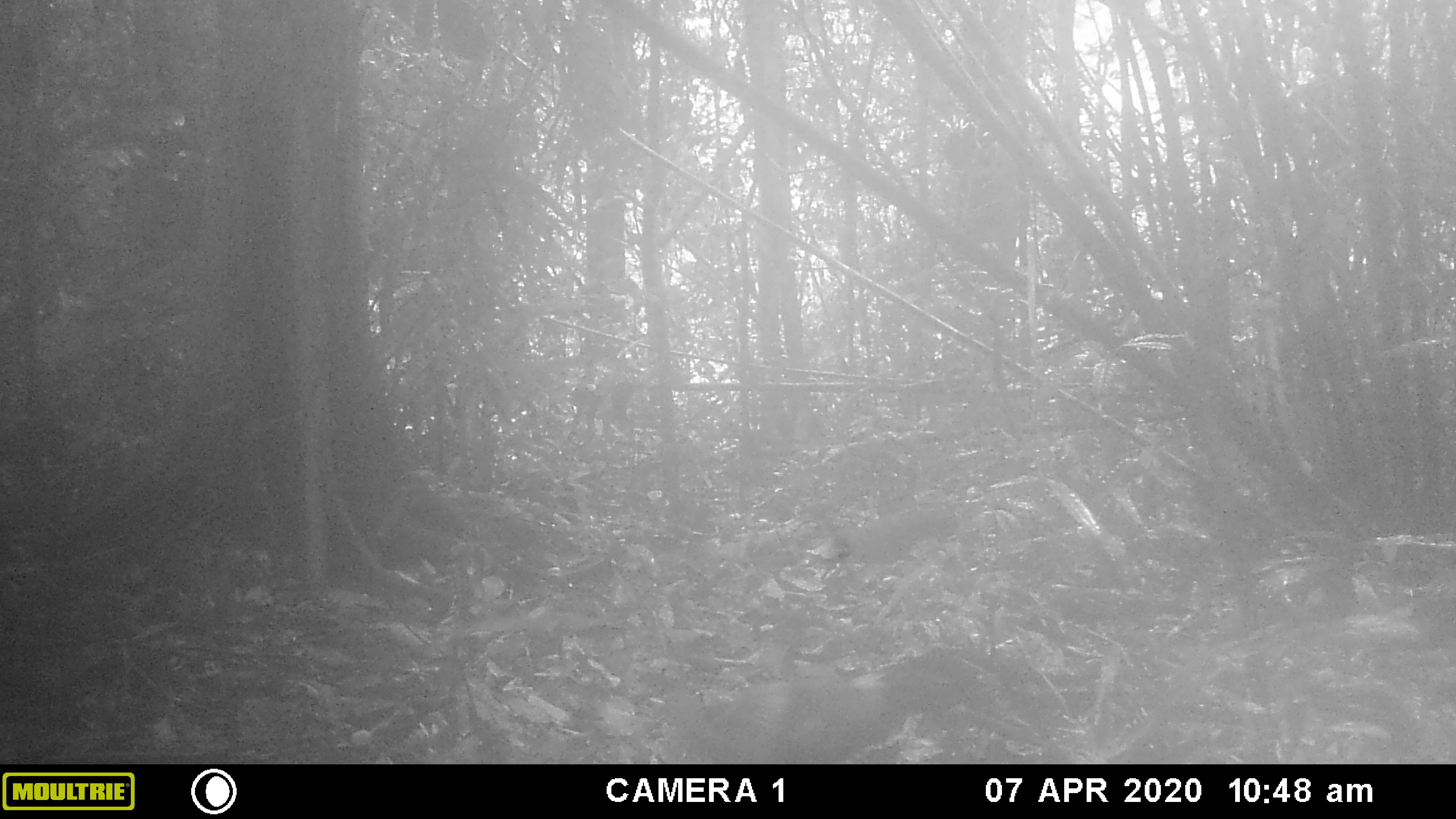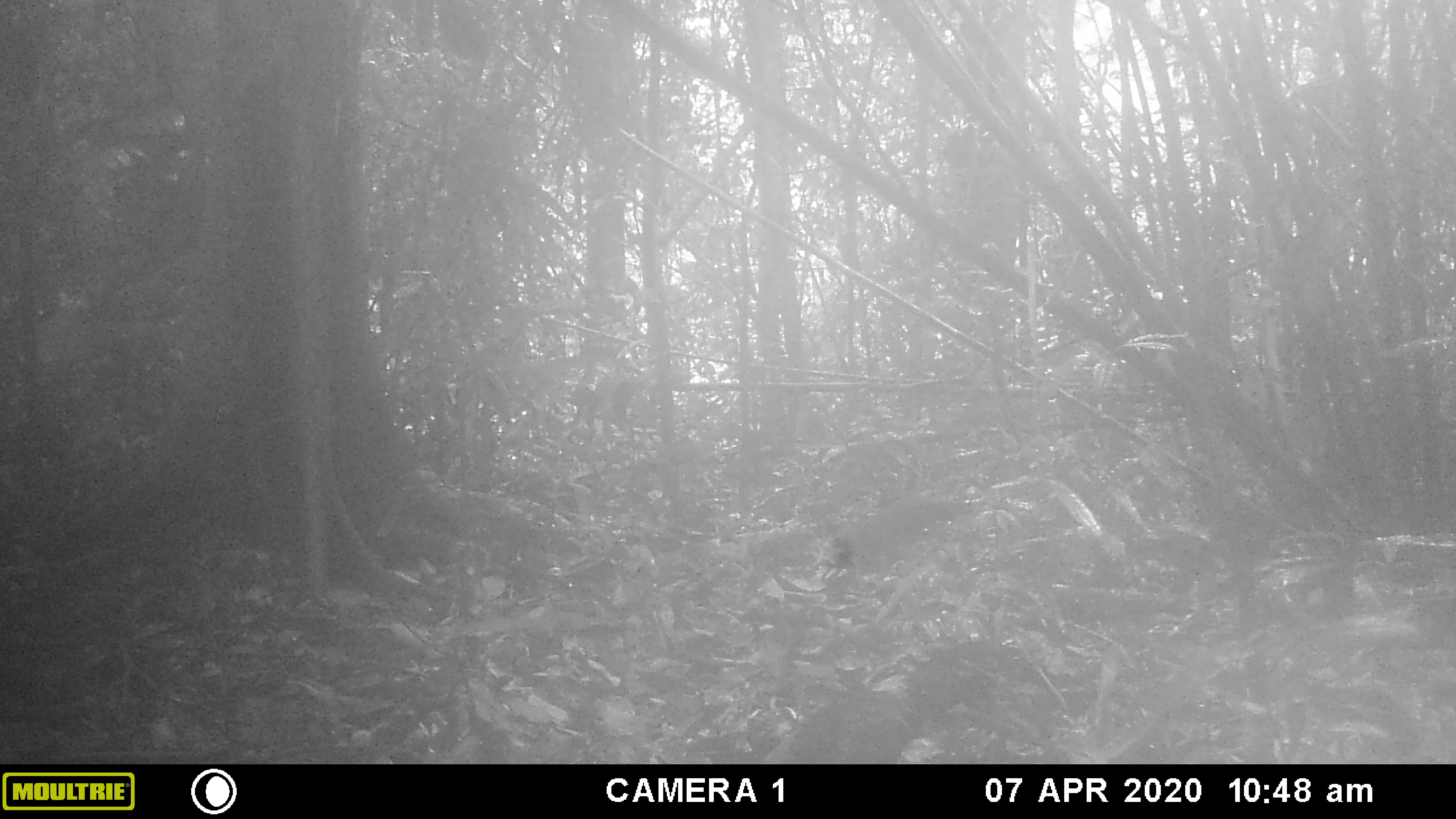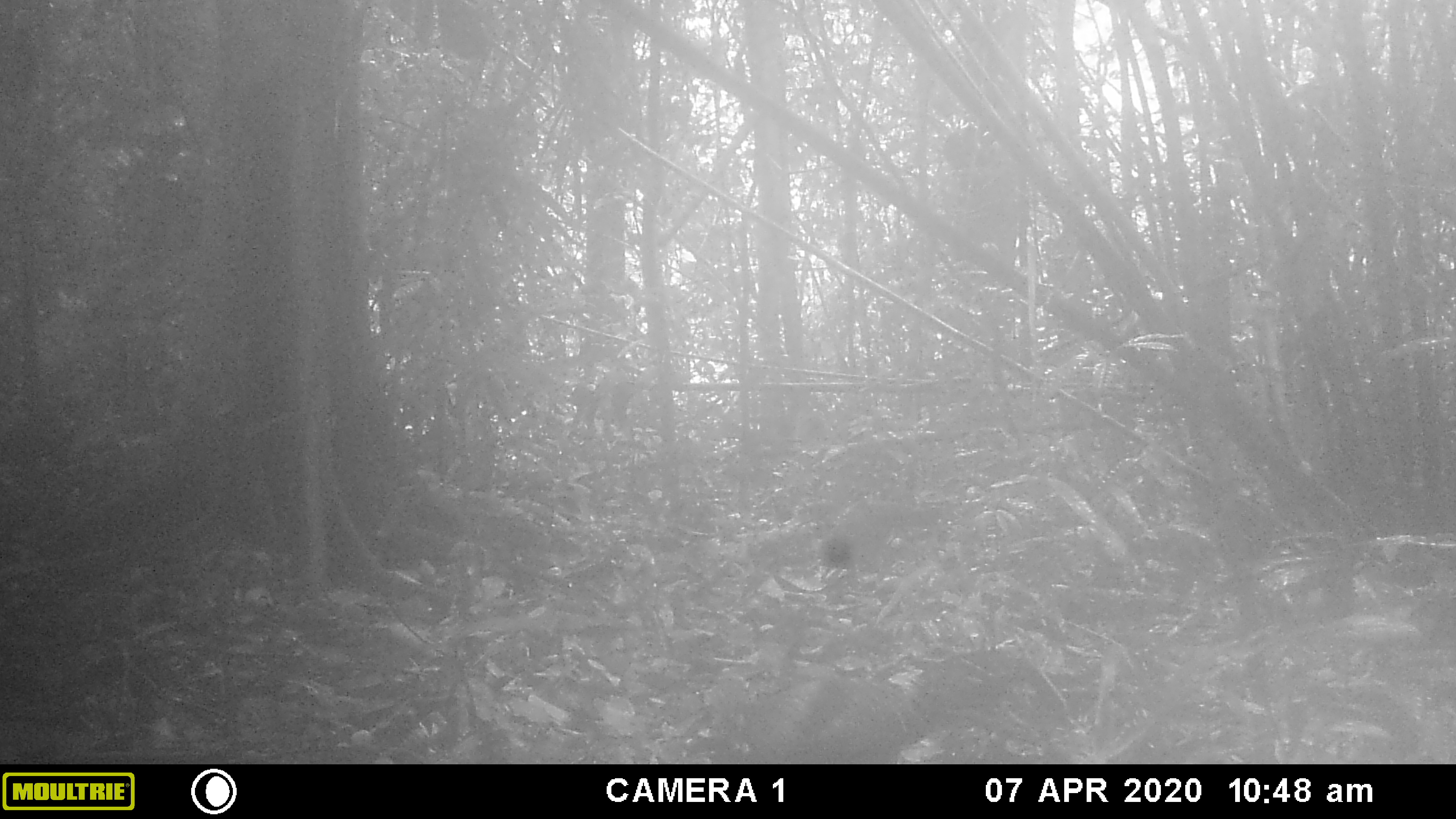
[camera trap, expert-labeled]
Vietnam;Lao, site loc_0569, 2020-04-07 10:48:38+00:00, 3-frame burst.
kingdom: Animalia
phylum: Chordata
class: Aves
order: Galliformes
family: Phasianidae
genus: Gallus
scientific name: Gallus gallus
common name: red junglefowl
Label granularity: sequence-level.